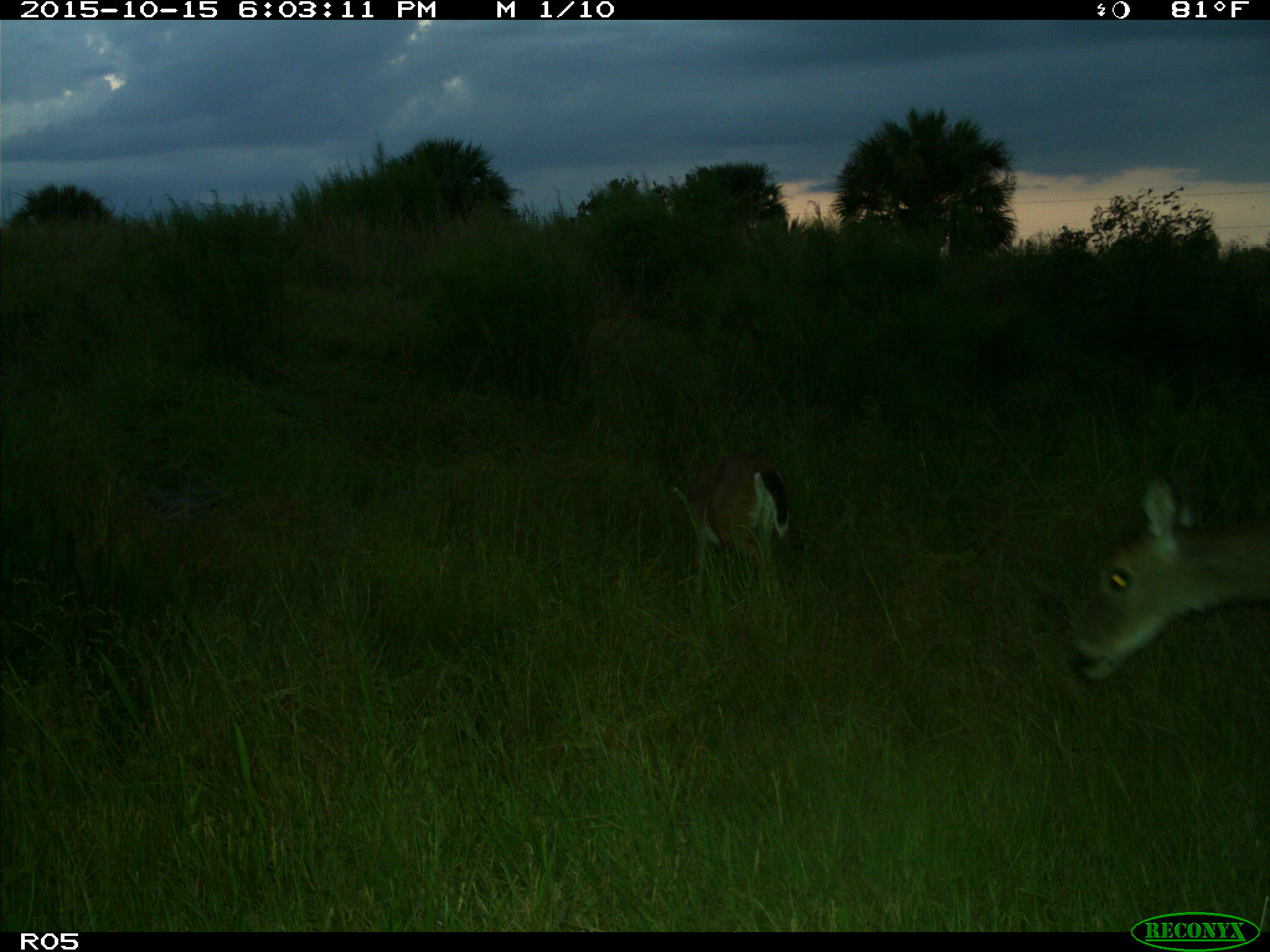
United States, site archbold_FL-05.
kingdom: Animalia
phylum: Chordata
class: Mammalia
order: Artiodactyla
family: Cervidae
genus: Odocoileus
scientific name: Odocoileus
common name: deer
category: unidentified deer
Unidentified deer (deer) (Odocoileus).